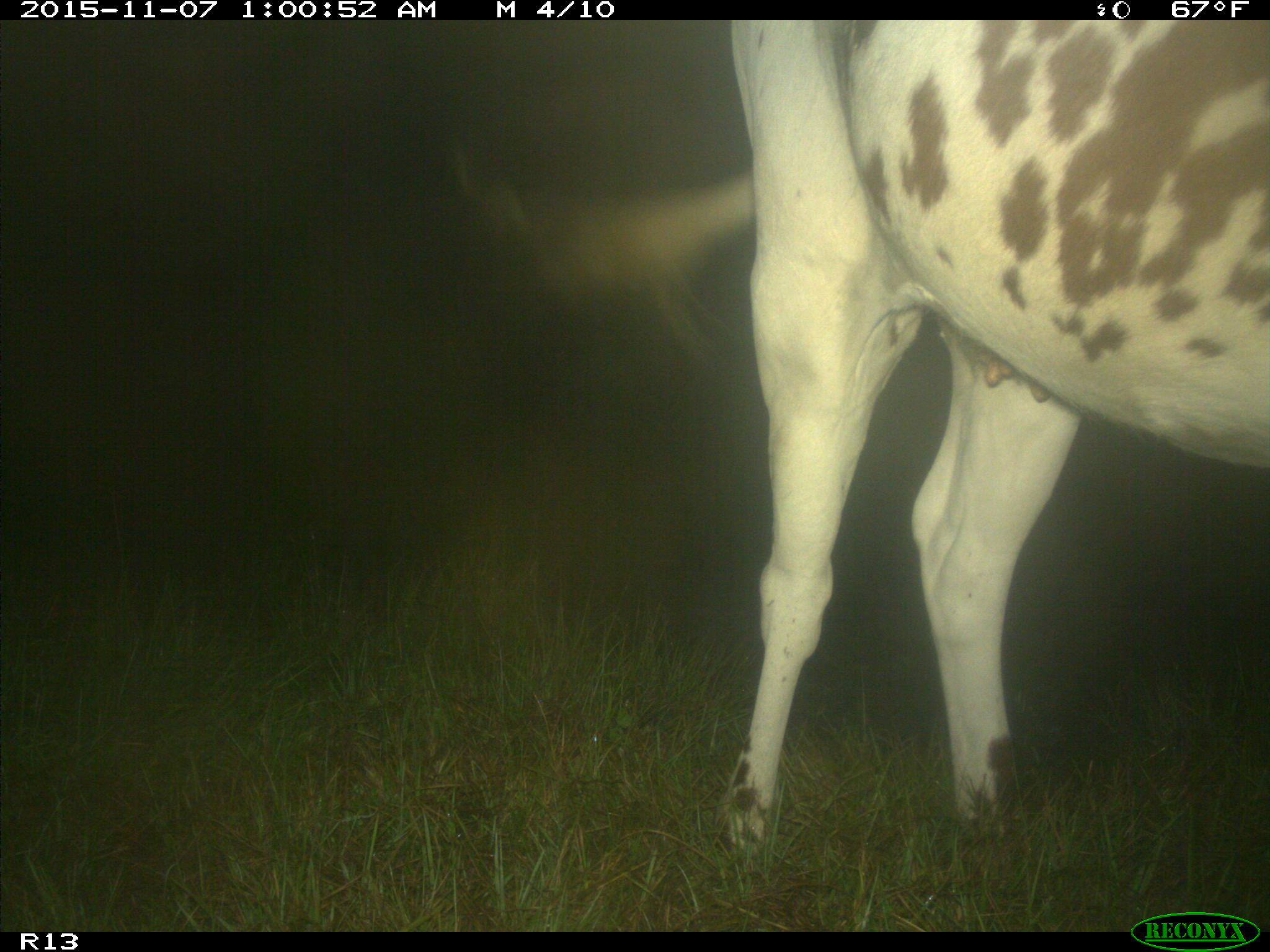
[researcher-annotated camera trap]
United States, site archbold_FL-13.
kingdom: Animalia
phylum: Chordata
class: Mammalia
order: Artiodactyla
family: Bovidae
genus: Bos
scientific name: Bos taurus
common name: domestic cow